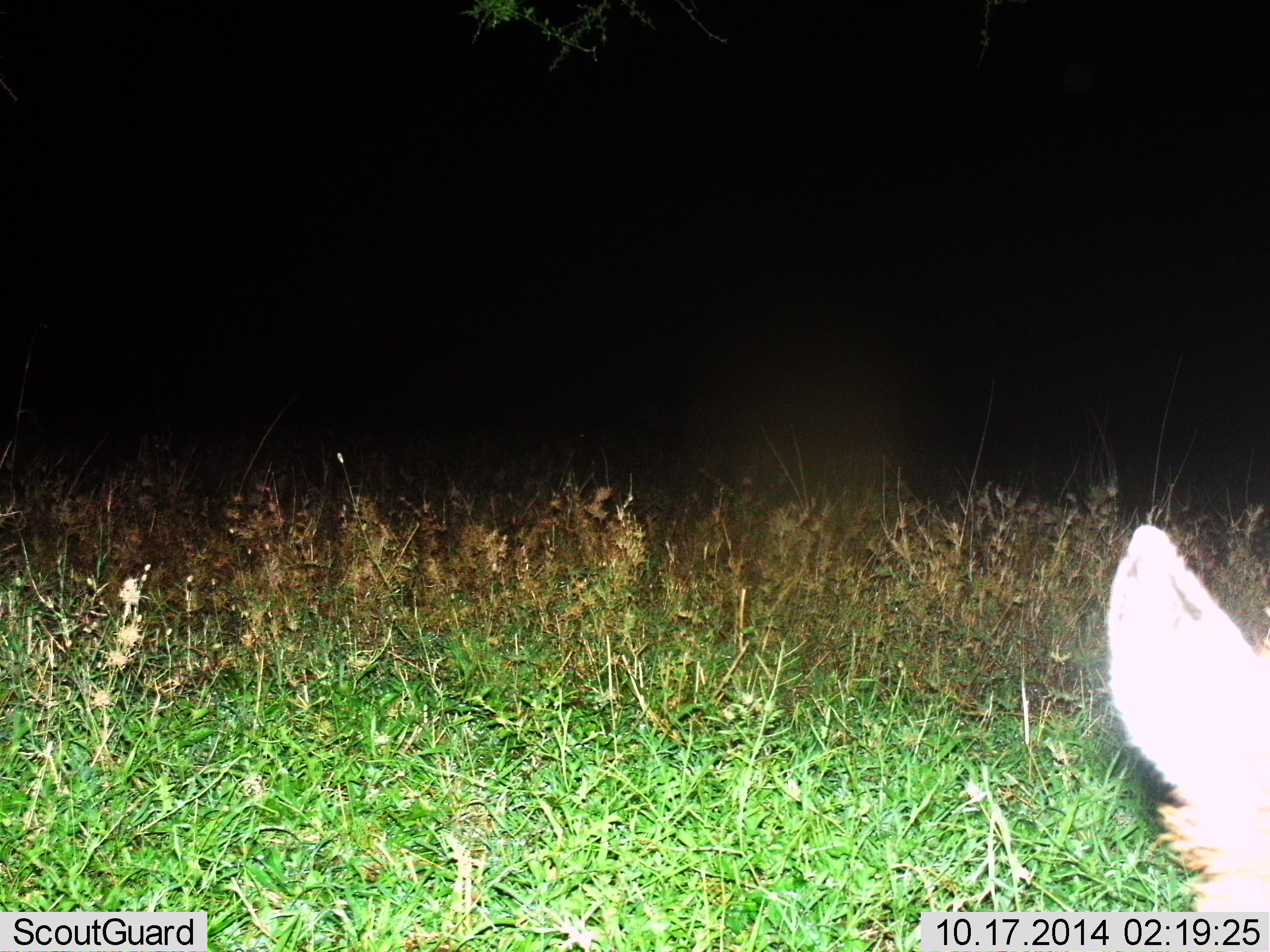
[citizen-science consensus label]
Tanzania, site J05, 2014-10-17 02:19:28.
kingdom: Animalia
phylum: Chordata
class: Mammalia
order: Carnivora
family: Canidae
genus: Lupulella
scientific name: Lupulella mesomelas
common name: black-backed jackal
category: jackal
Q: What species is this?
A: Jackal (black-backed jackal) (Lupulella mesomelas).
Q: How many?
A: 1.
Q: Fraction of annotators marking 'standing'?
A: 100%.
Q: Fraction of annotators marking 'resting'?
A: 0%.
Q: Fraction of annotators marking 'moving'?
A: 0%.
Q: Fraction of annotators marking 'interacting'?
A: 0%.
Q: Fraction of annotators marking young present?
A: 0%.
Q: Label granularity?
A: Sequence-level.